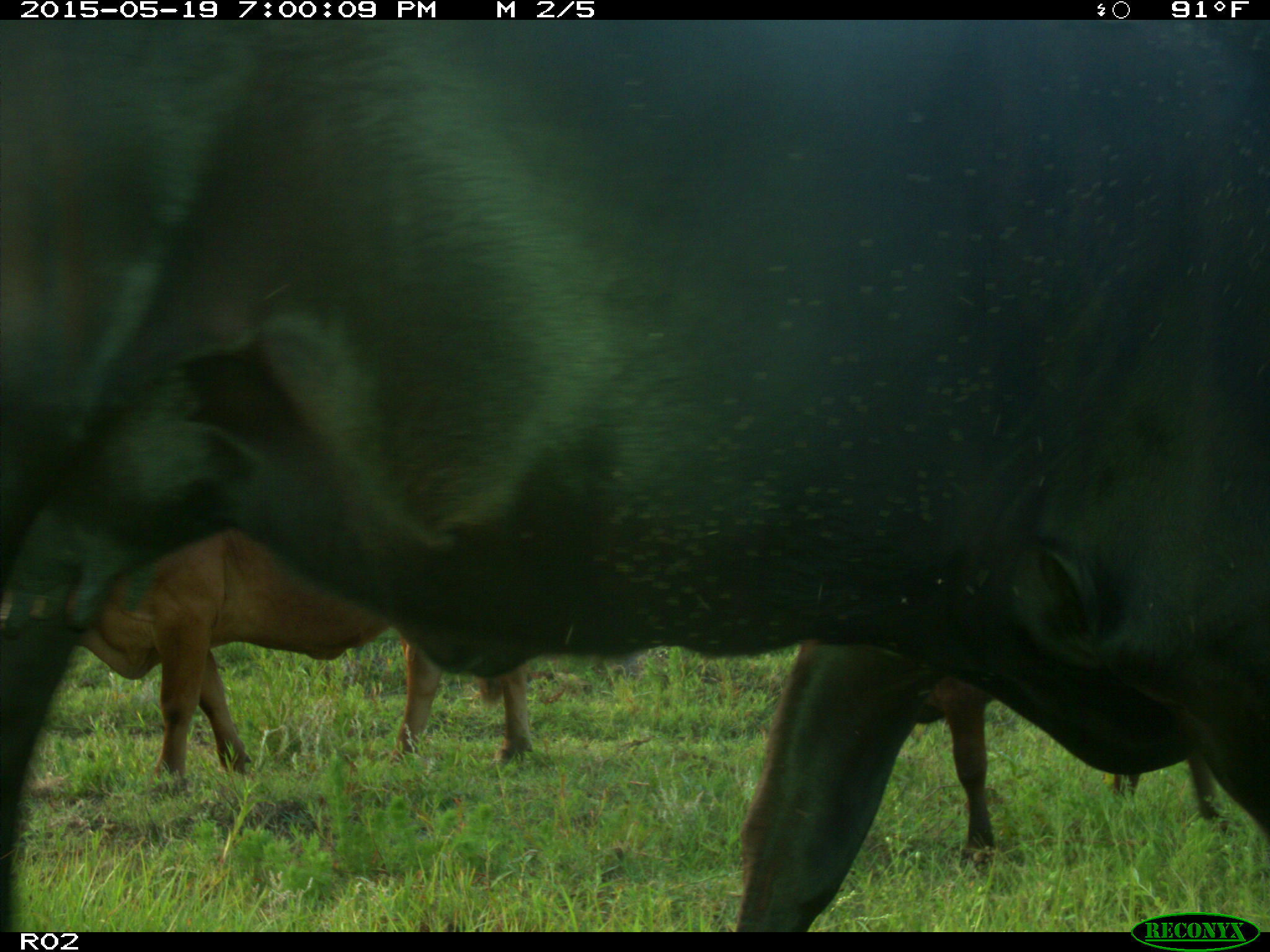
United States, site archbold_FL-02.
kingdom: Animalia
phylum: Chordata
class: Mammalia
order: Artiodactyla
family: Bovidae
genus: Bos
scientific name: Bos taurus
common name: domestic cow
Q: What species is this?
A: Bos taurus (domestic cow).